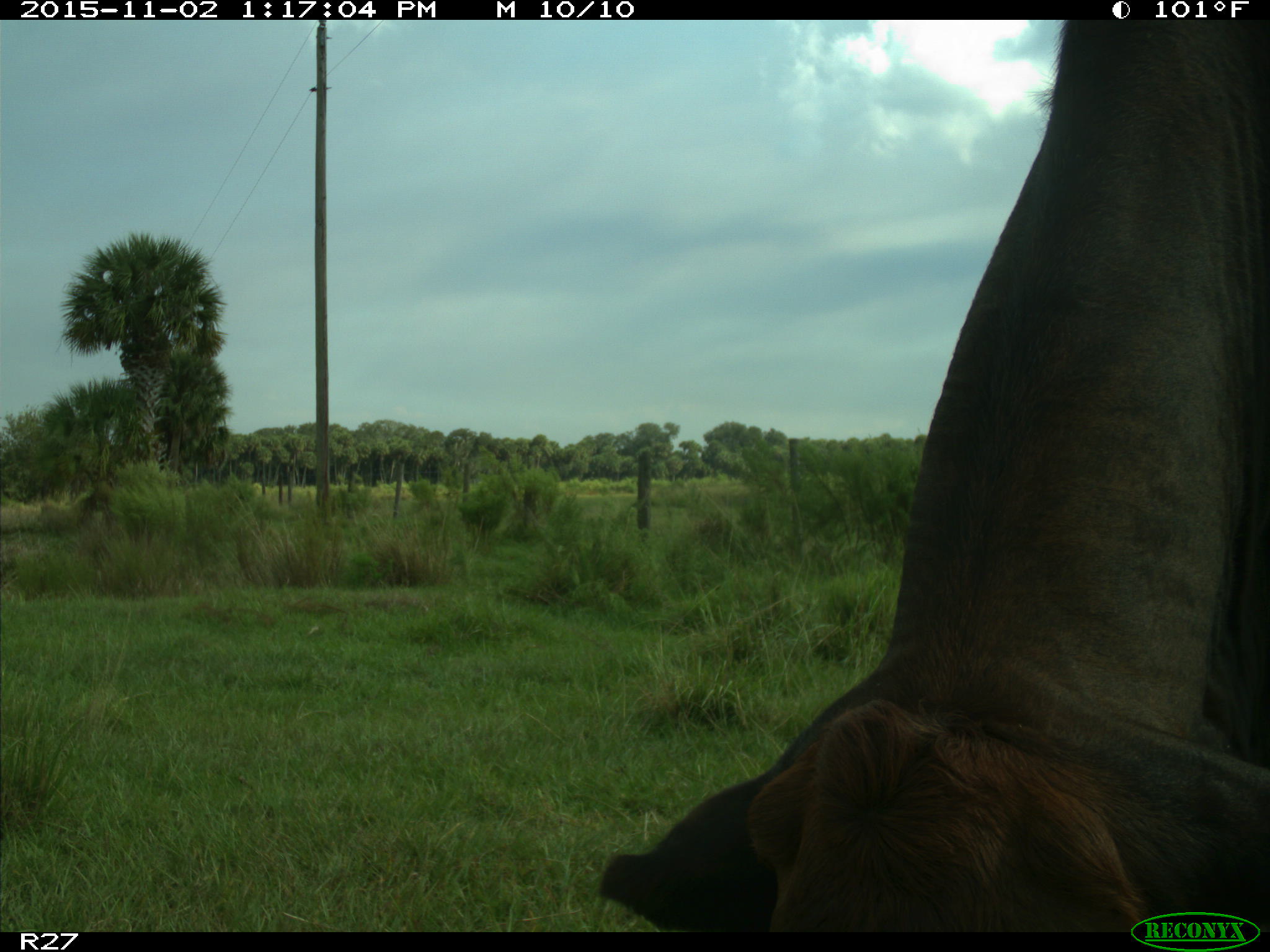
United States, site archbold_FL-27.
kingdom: Animalia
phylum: Chordata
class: Mammalia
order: Artiodactyla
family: Bovidae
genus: Bos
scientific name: Bos taurus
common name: domestic cow